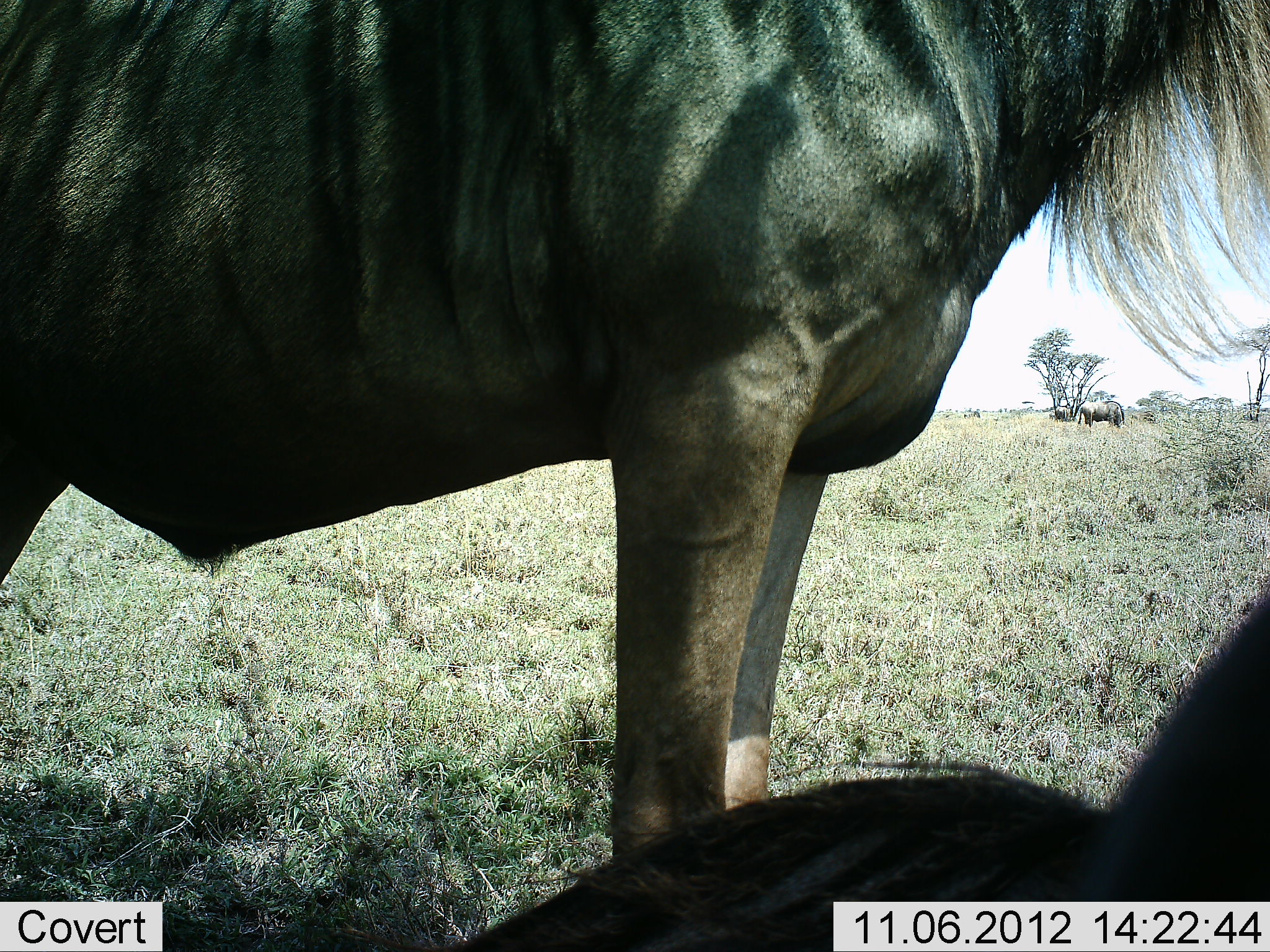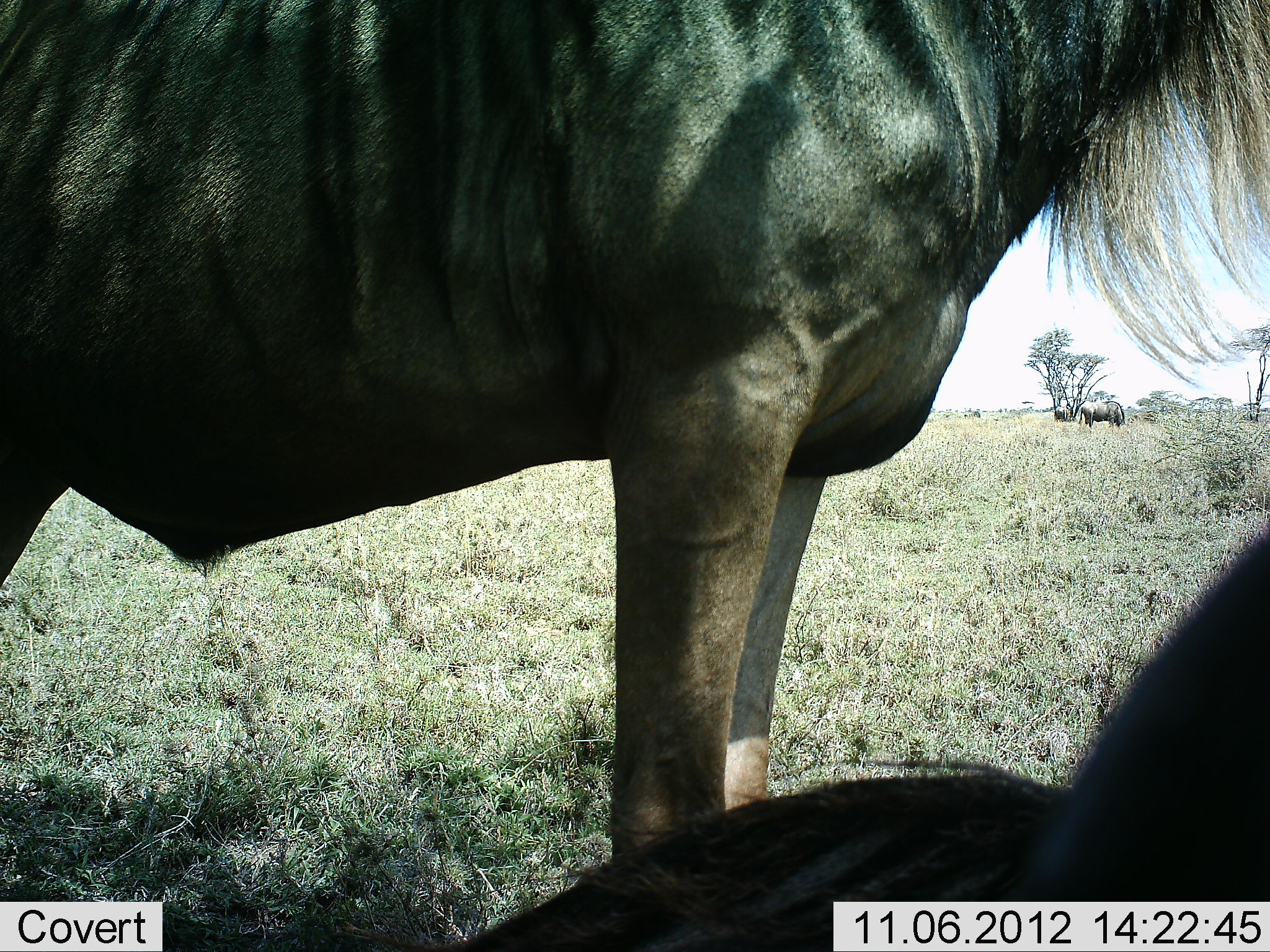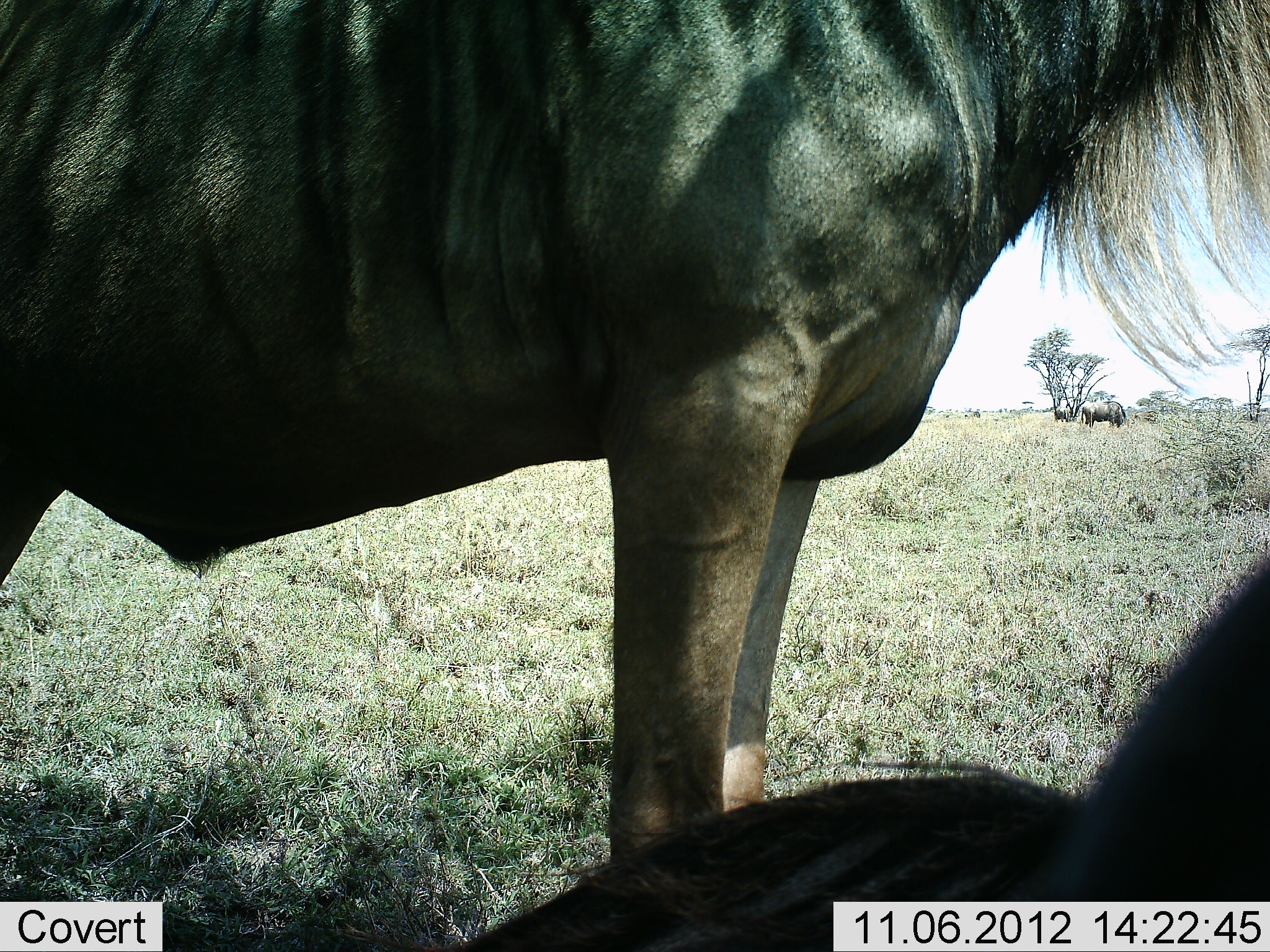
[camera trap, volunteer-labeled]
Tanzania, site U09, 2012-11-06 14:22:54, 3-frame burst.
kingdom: Animalia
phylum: Chordata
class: Mammalia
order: Artiodactyla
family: Bovidae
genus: Connochaetes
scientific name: Connochaetes taurinus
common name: blue wildebeest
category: wildebeest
Wildebeest (blue wildebeest) (Connochaetes taurinus), count 3. Behavior (volunteer vote fractions): standing 90%, resting 70%, moving 0%, interacting 0%. Young present (vote fraction): 0%. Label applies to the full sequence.